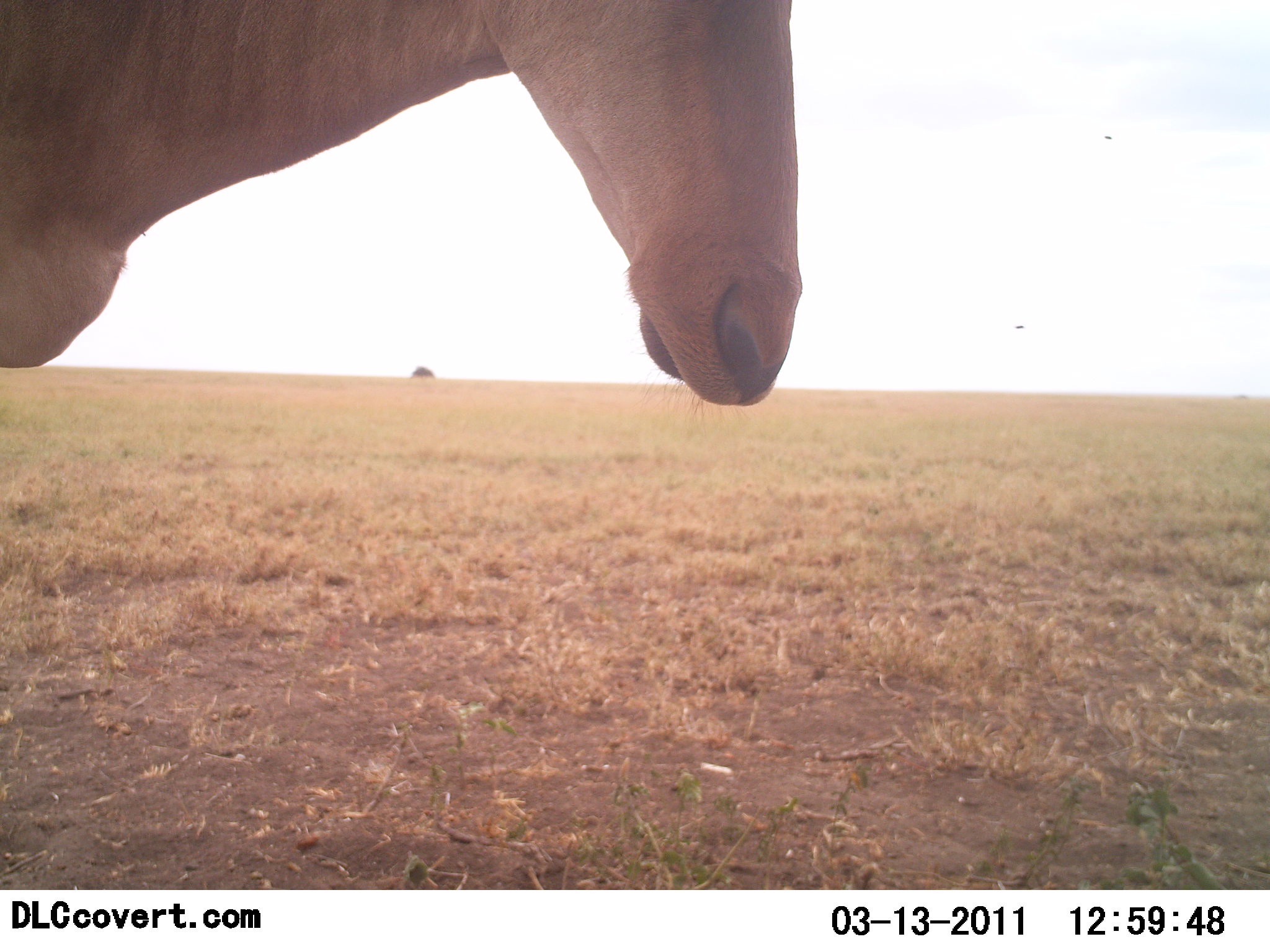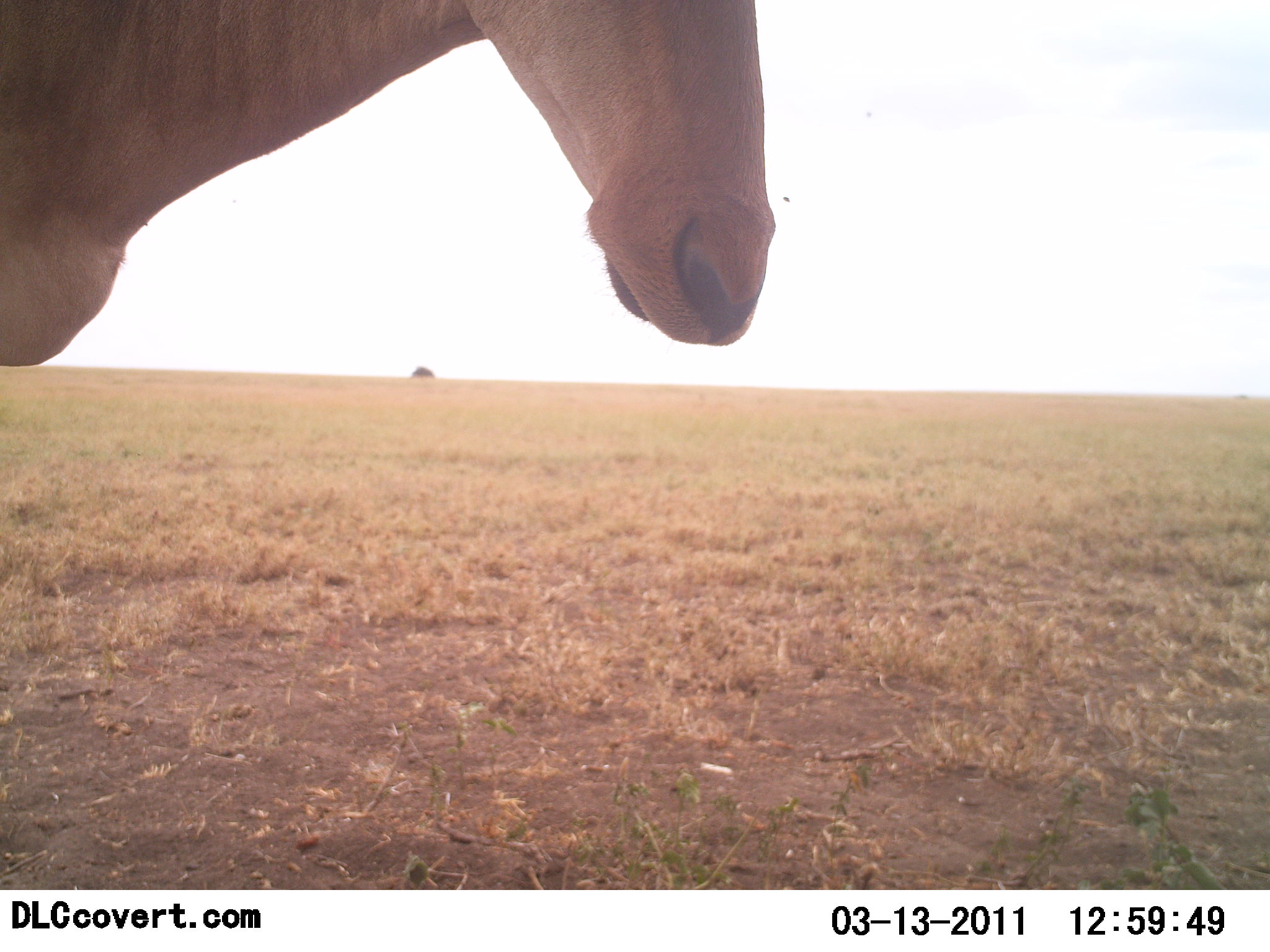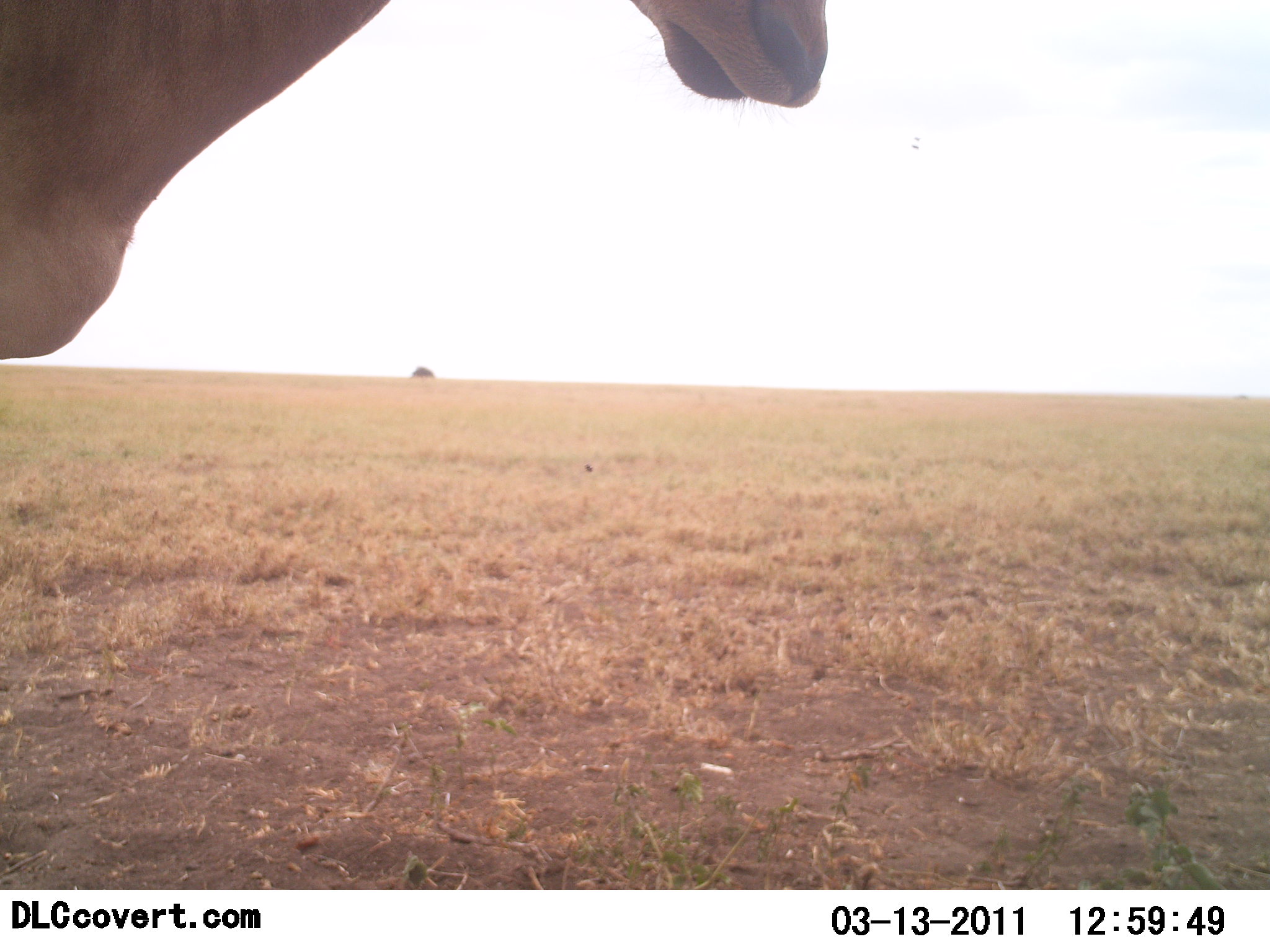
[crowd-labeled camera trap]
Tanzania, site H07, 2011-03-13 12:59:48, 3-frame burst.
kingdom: Animalia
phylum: Chordata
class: Mammalia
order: Artiodactyla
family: Bovidae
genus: Alcelaphus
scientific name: Alcelaphus buselaphus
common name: hartebeest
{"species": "hartebeest (Alcelaphus buselaphus)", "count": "1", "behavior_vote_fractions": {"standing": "100%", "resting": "0%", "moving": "0%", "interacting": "0%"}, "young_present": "0%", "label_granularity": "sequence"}